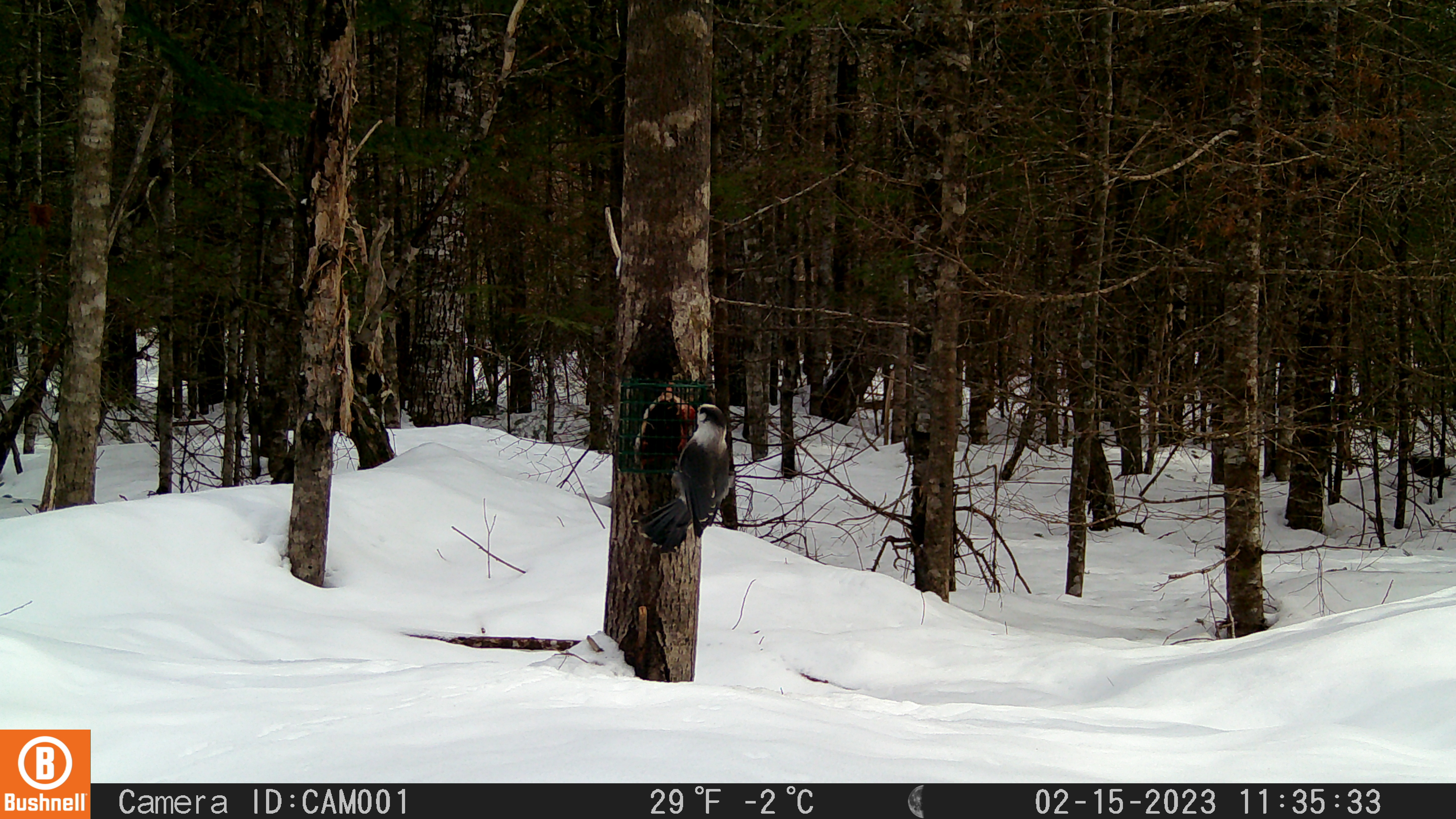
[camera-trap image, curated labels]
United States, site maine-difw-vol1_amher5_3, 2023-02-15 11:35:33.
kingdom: Animalia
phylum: Chordata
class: Aves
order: Passeriformes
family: Corvidae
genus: Perisoreus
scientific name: Perisoreus canadensis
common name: canada jay